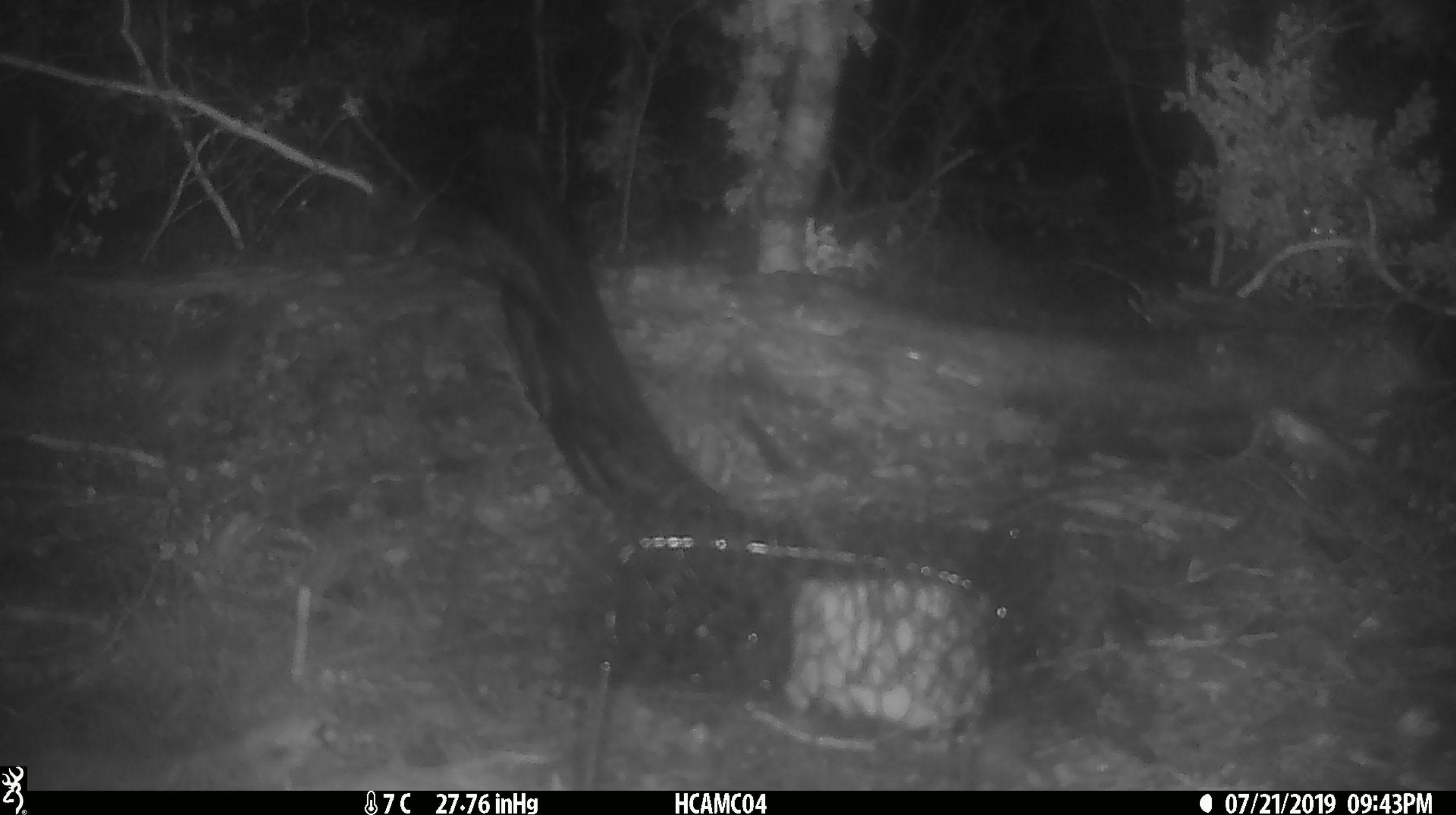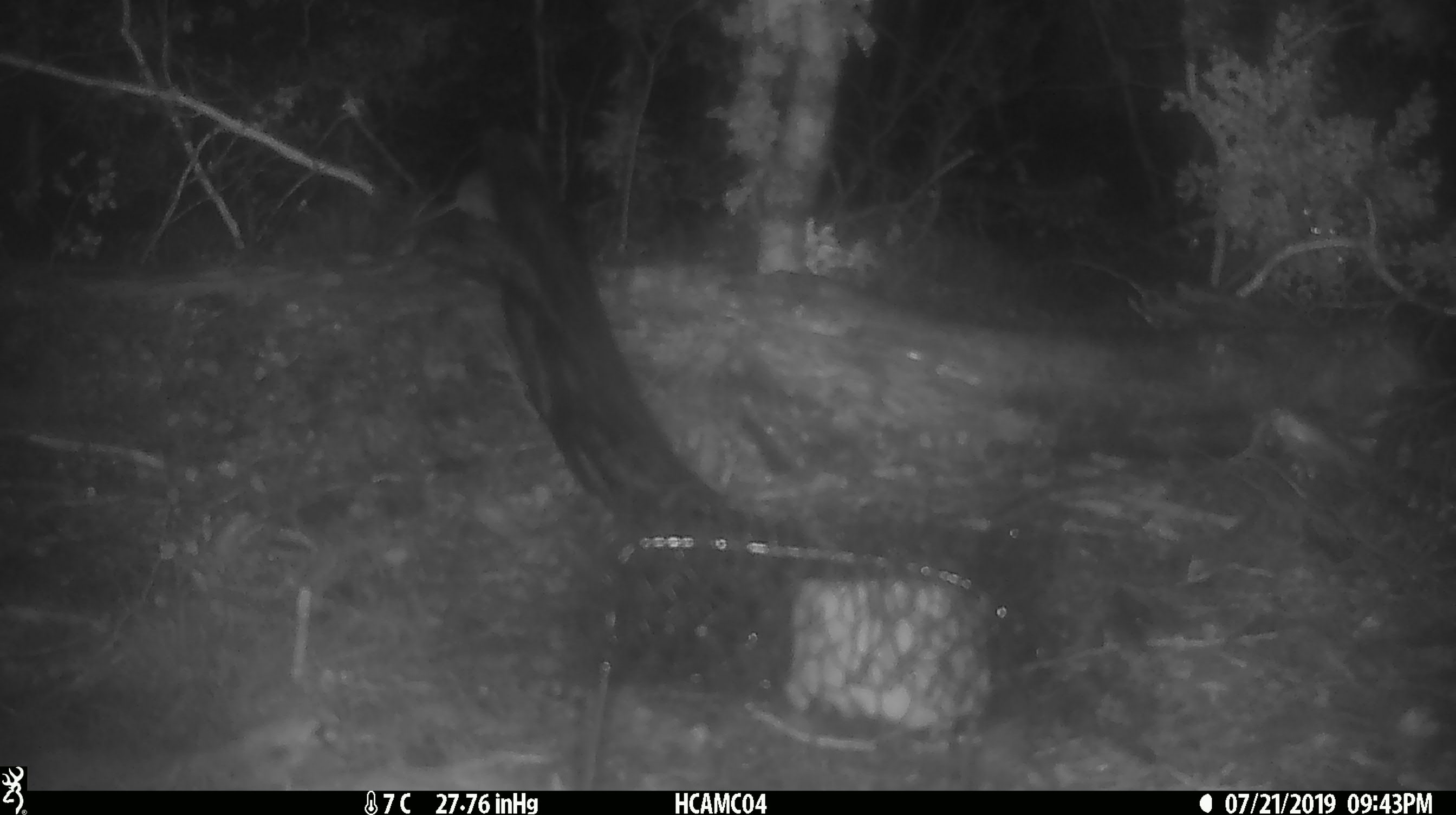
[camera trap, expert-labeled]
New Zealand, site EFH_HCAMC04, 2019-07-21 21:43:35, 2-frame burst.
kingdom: Animalia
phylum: Chordata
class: Mammalia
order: Rodentia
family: Muridae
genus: Mus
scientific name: Mus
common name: mouse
Mouse (Mus).